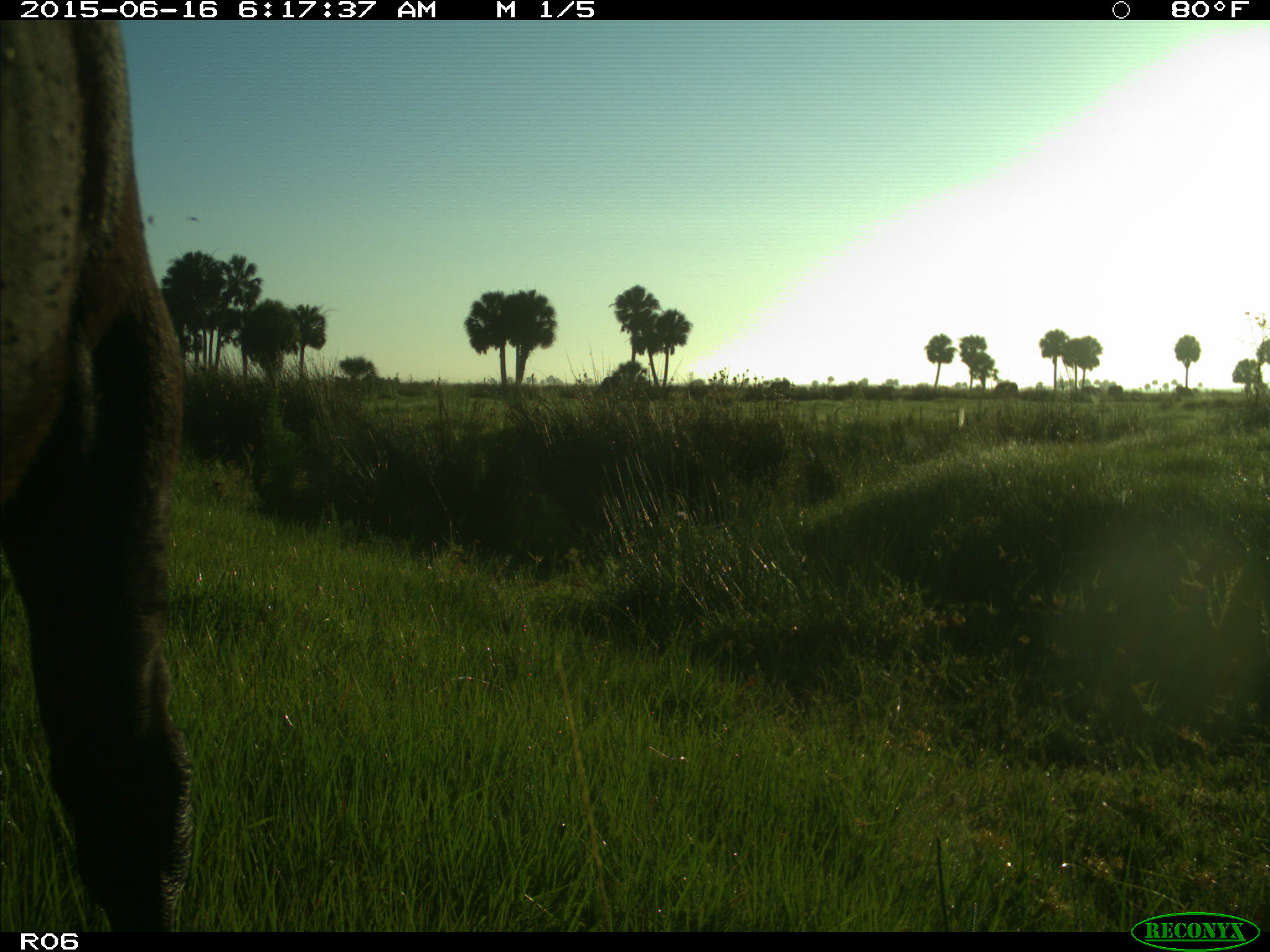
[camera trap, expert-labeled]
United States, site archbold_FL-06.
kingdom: Animalia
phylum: Chordata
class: Mammalia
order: Artiodactyla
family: Bovidae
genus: Bos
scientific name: Bos taurus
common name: domestic cow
Bos taurus (domestic cow).